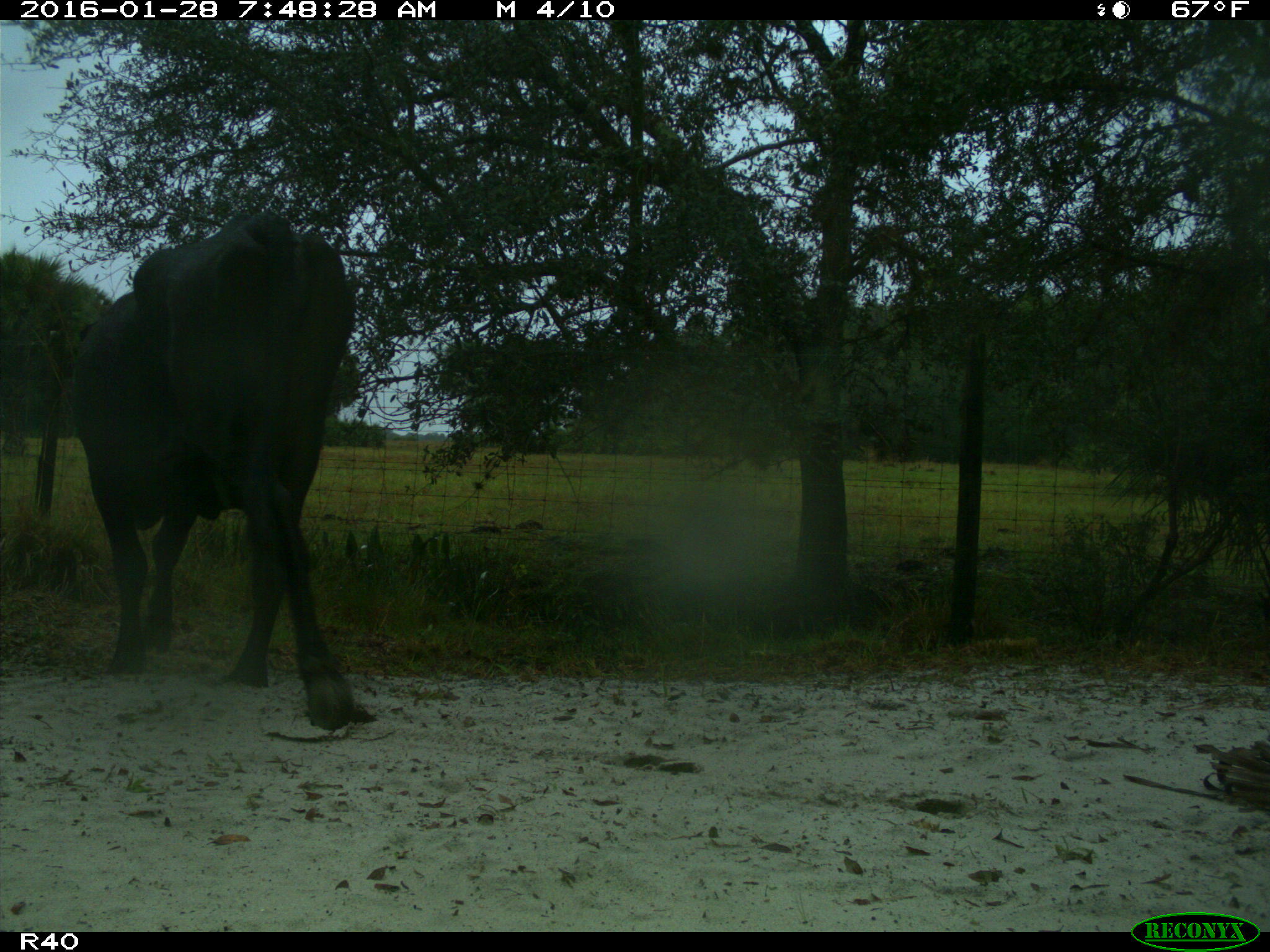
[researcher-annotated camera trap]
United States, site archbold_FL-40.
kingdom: Animalia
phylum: Chordata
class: Mammalia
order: Artiodactyla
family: Bovidae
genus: Bos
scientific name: Bos taurus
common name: domestic cow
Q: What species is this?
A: Bos taurus (domestic cow).